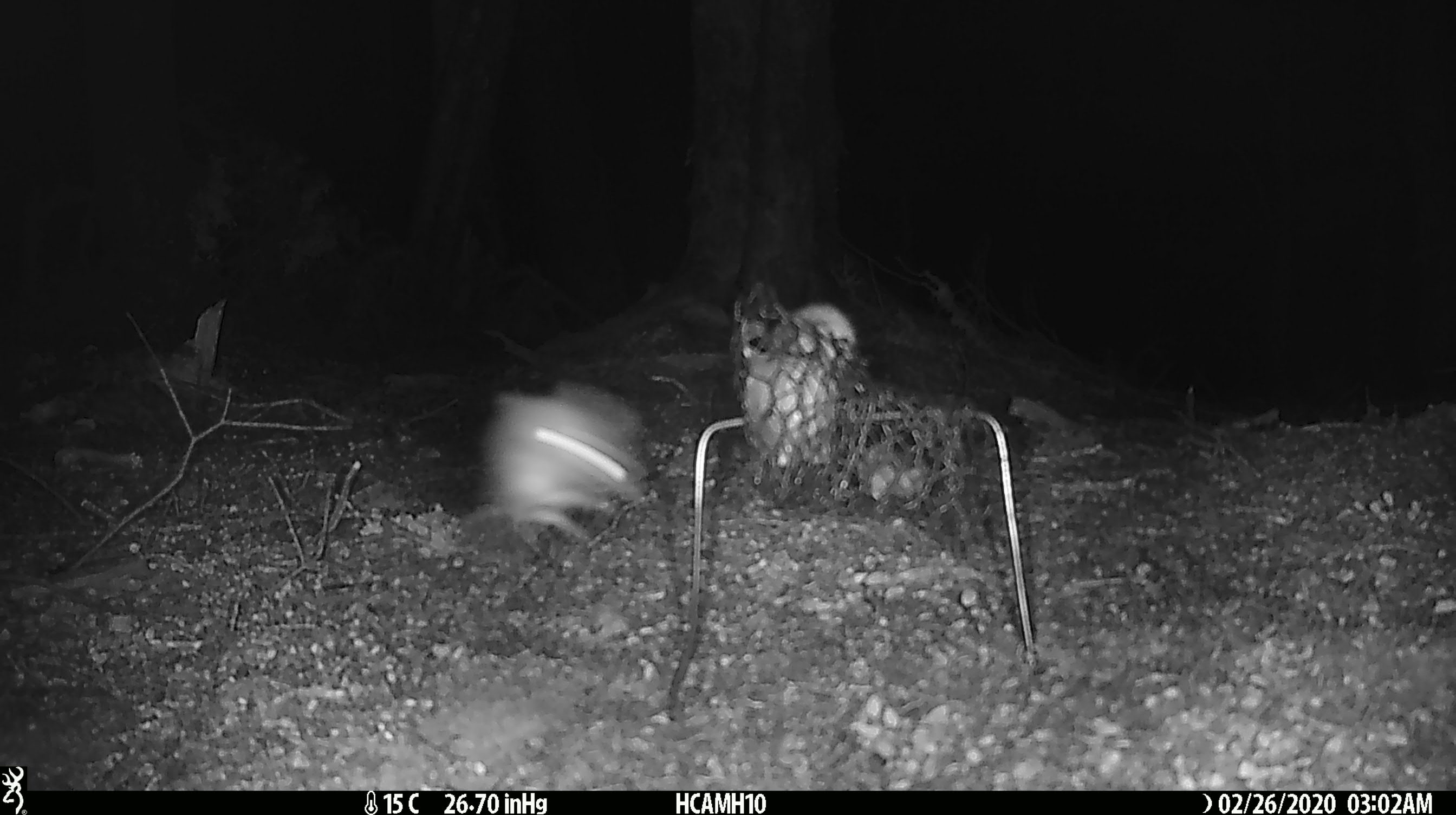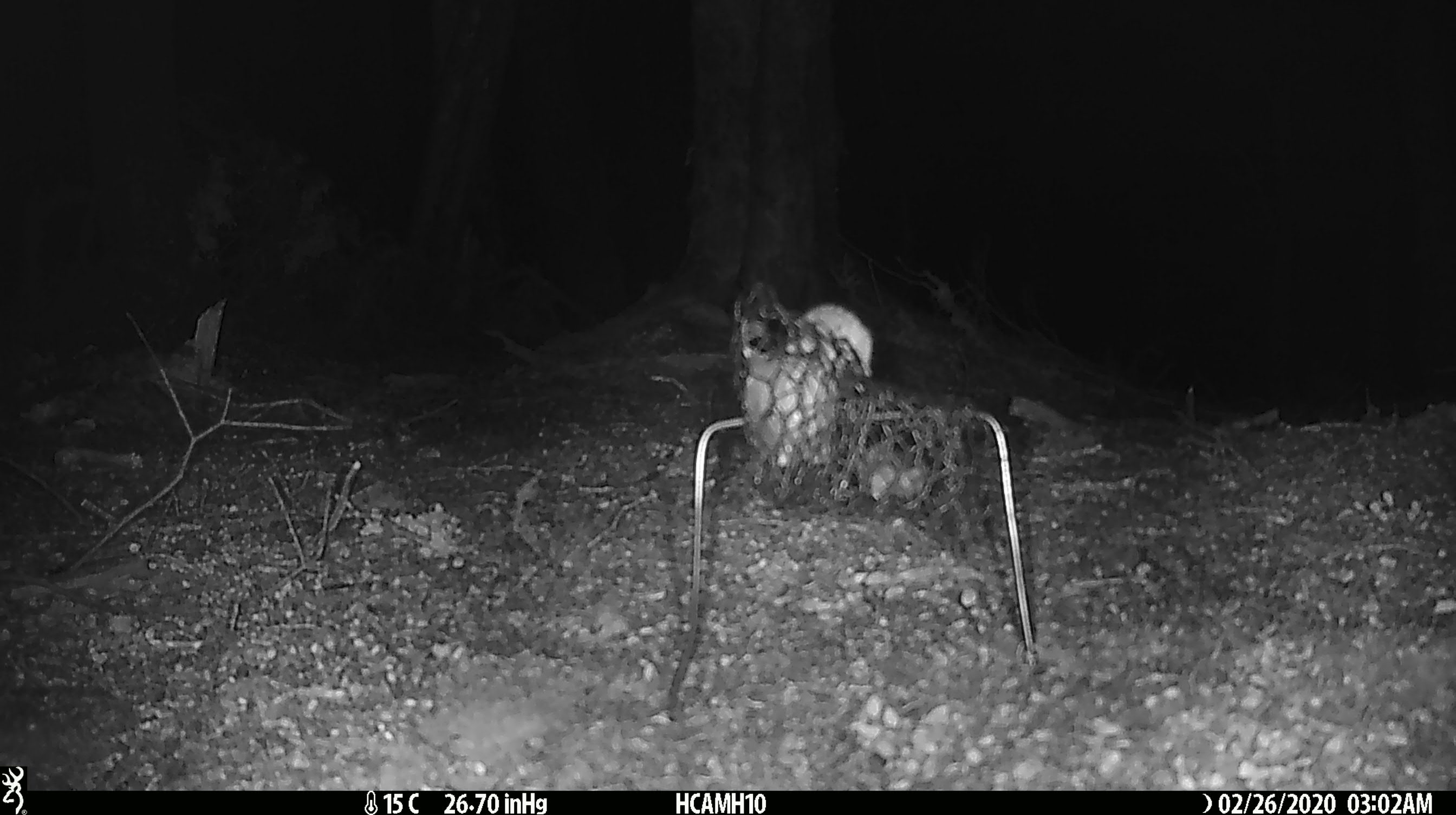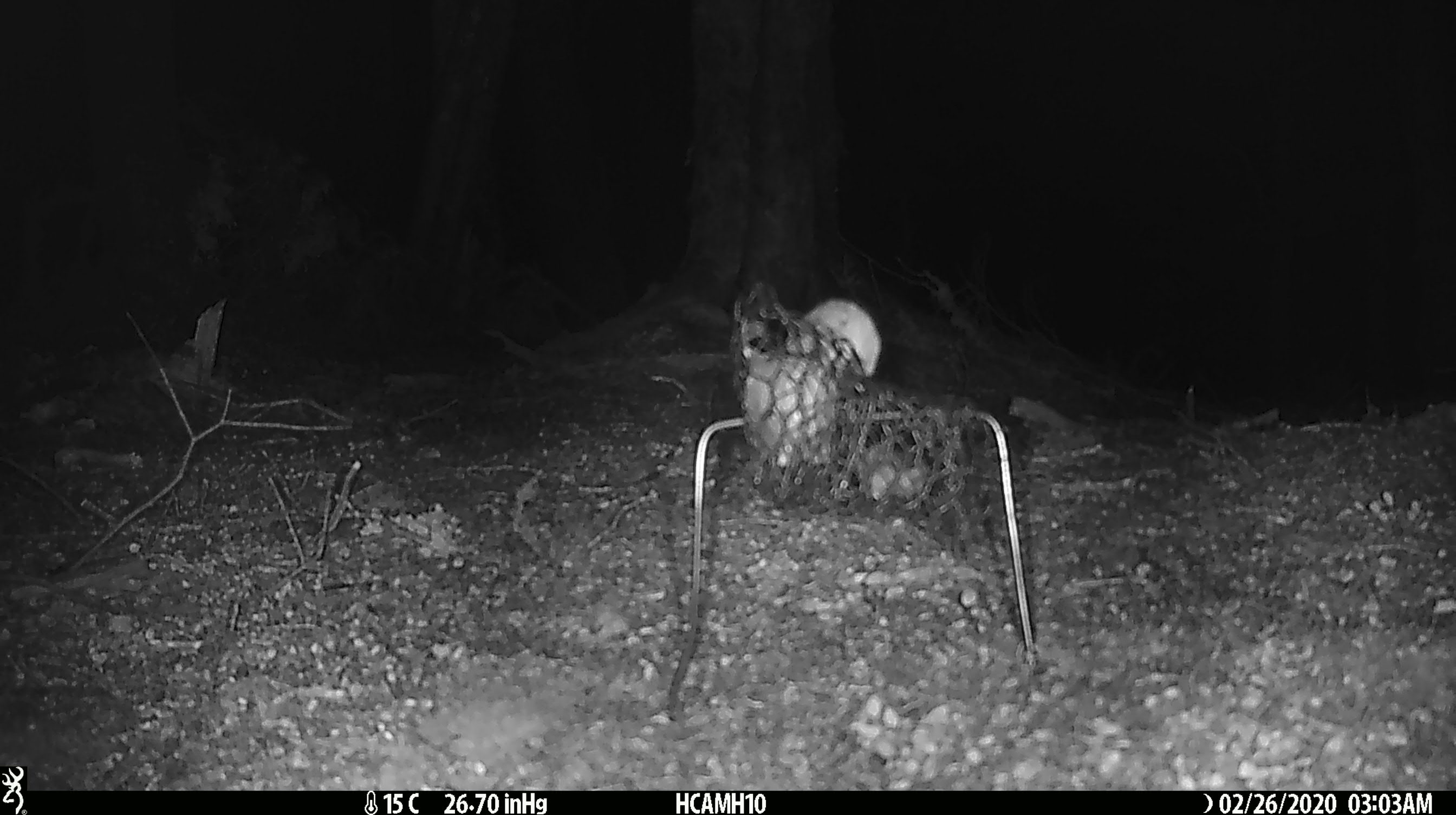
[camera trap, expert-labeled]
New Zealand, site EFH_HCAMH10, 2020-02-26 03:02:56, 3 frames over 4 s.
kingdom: Animalia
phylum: Chordata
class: Mammalia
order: Rodentia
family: Muridae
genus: Mus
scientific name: Mus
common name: mouse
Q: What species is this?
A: Mouse (Mus).